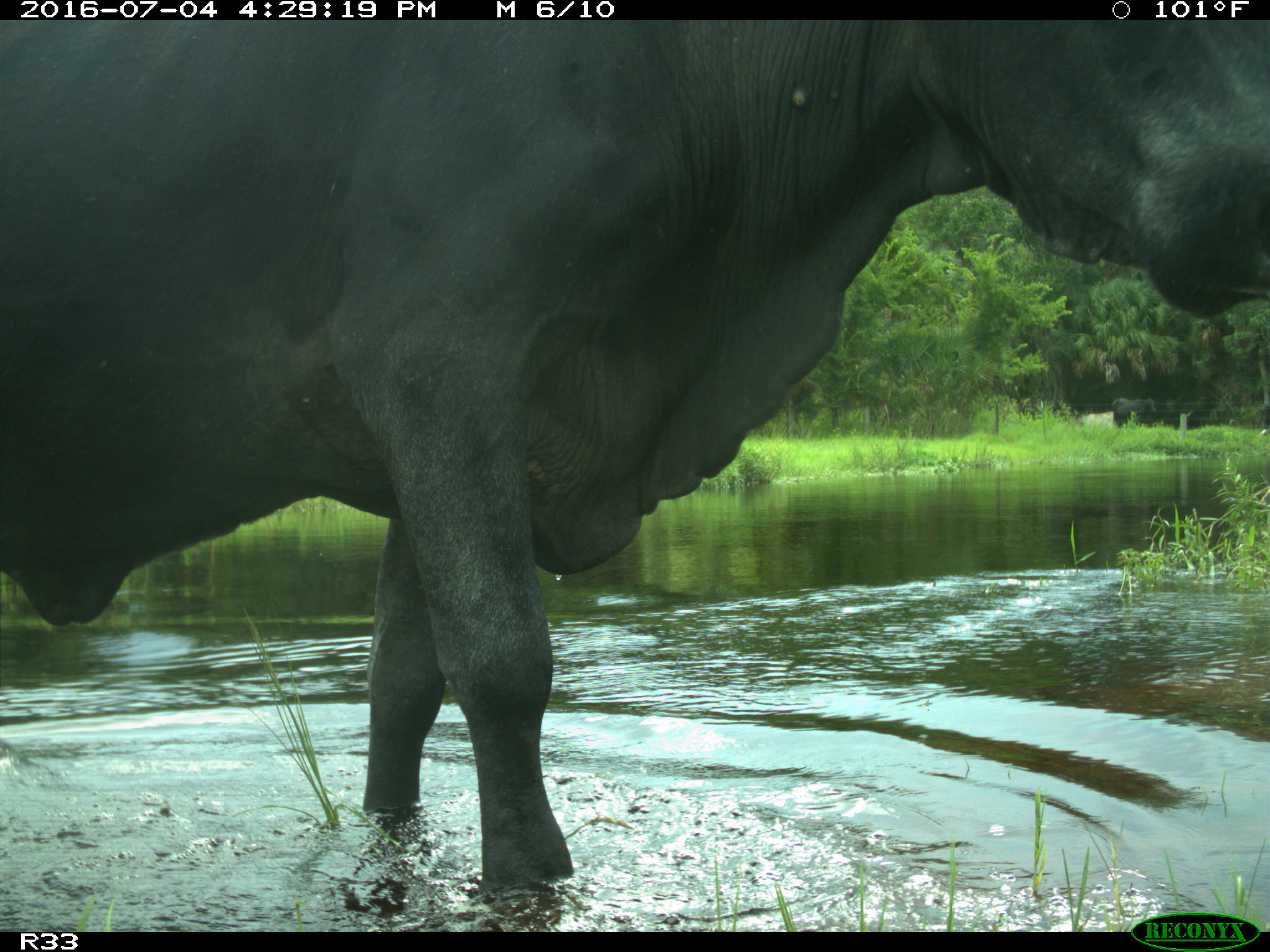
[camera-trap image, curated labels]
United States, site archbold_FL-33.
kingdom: Animalia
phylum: Chordata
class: Mammalia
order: Artiodactyla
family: Bovidae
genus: Bos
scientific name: Bos taurus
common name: domestic cow